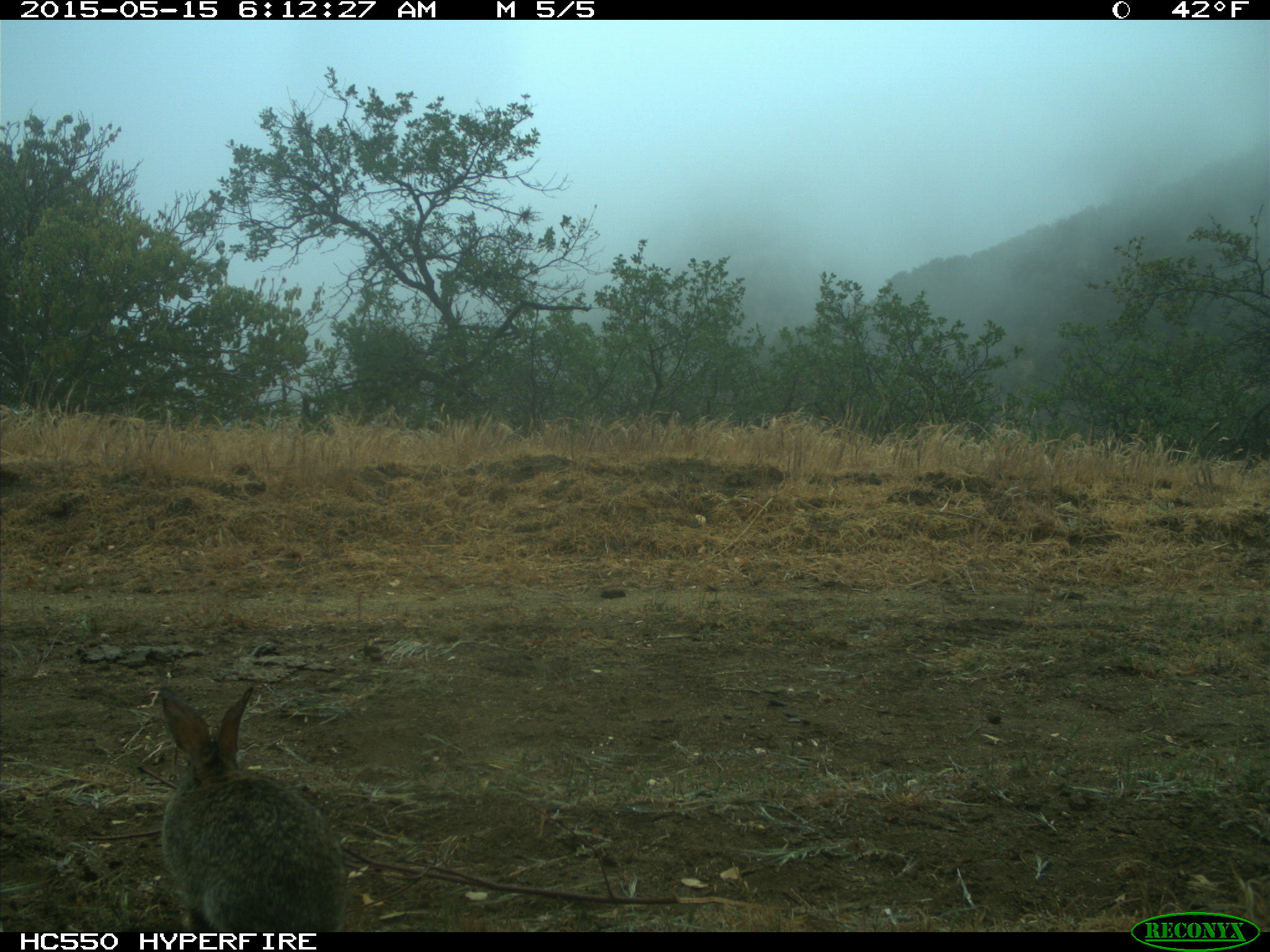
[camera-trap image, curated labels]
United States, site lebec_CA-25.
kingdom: Animalia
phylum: Chordata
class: Mammalia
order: Lagomorpha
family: Leporidae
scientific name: Leporidae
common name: rabbits and hares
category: unidentified rabbit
Unidentified rabbit (rabbits and hares) (Leporidae).